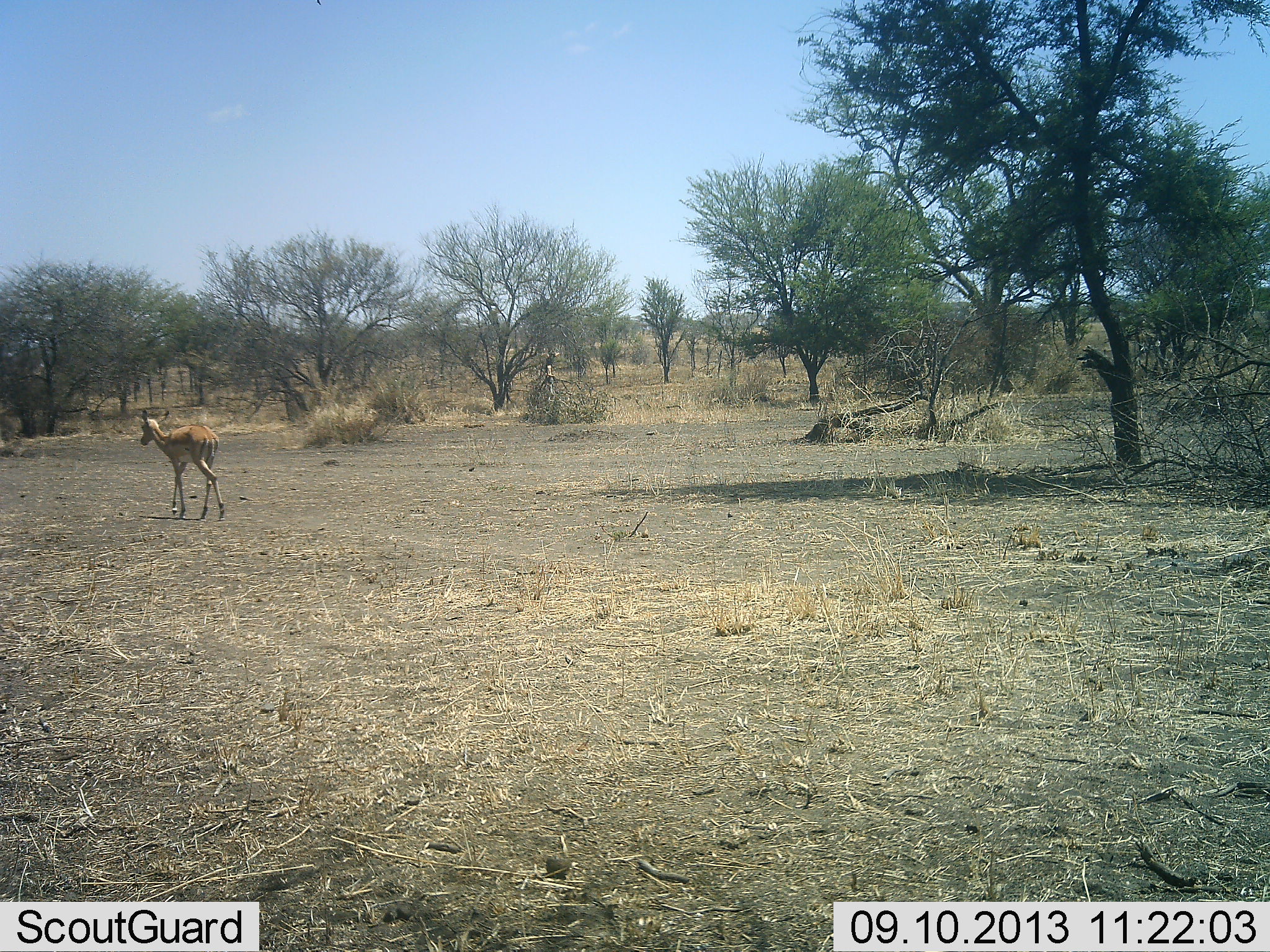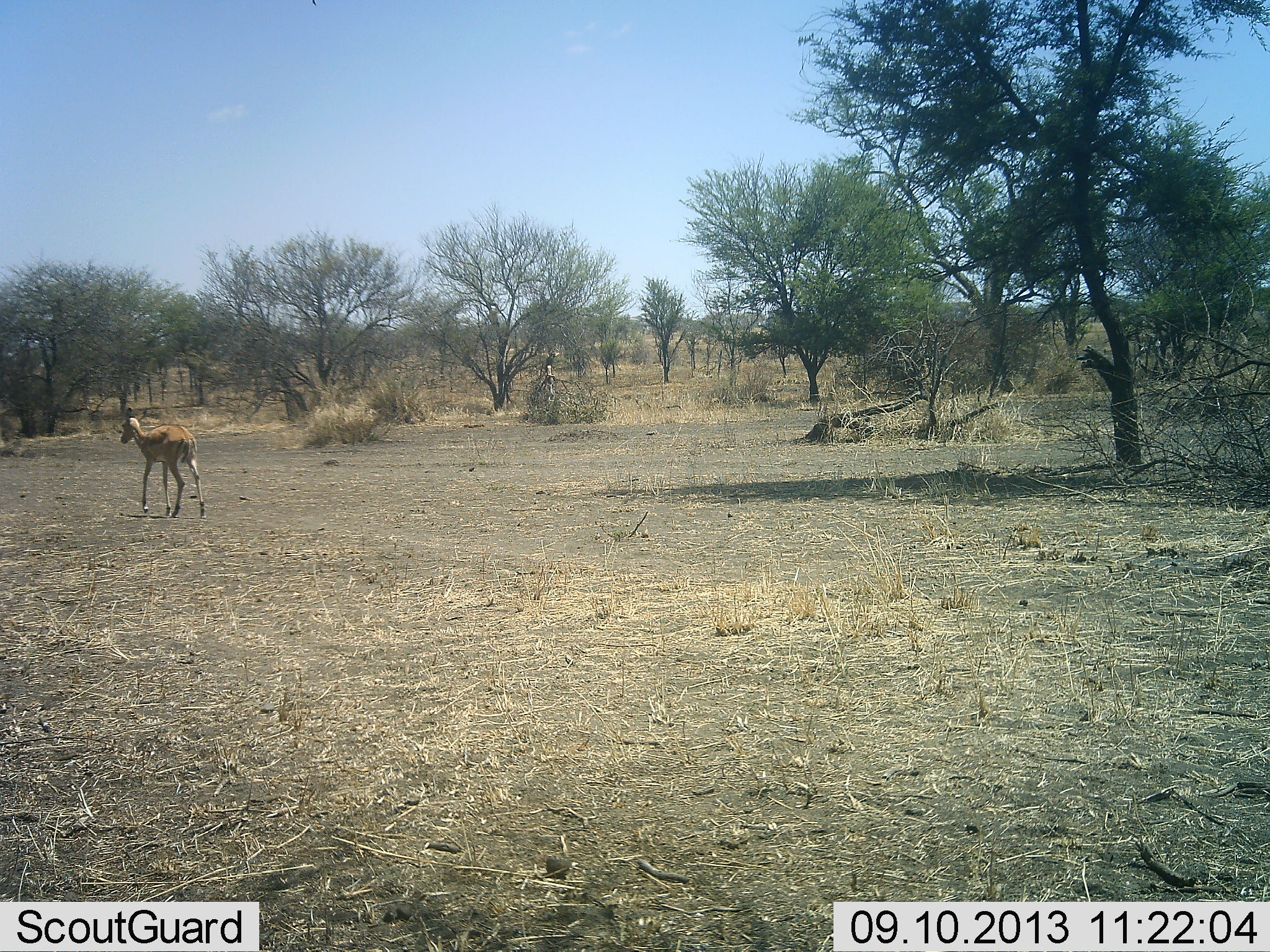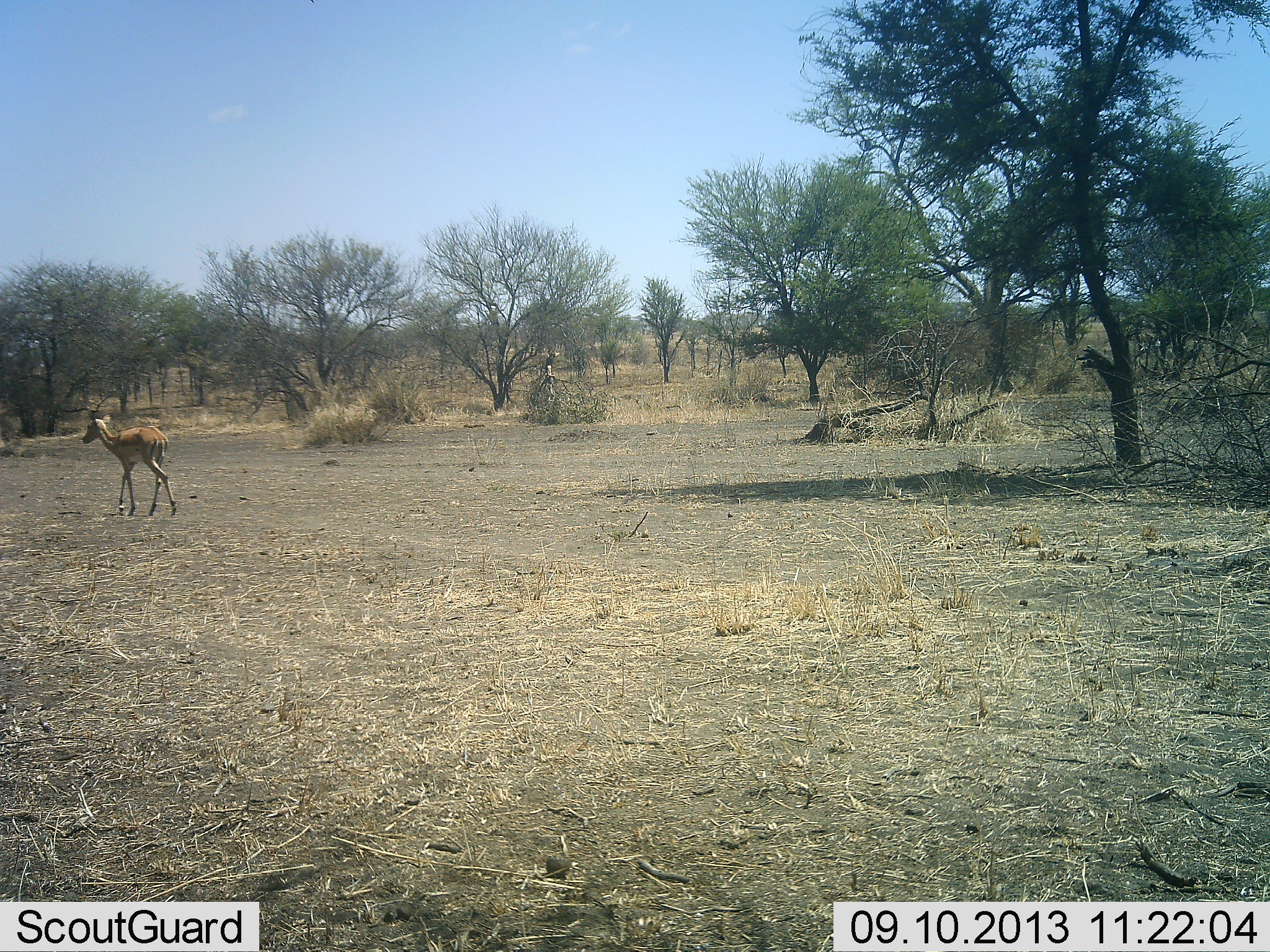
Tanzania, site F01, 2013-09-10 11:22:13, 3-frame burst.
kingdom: Animalia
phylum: Chordata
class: Mammalia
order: Artiodactyla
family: Bovidae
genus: Nanger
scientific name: Nanger granti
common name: grant's gazelle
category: gazellegrants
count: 1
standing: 0%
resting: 0%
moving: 100%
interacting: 0%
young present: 0%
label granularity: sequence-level